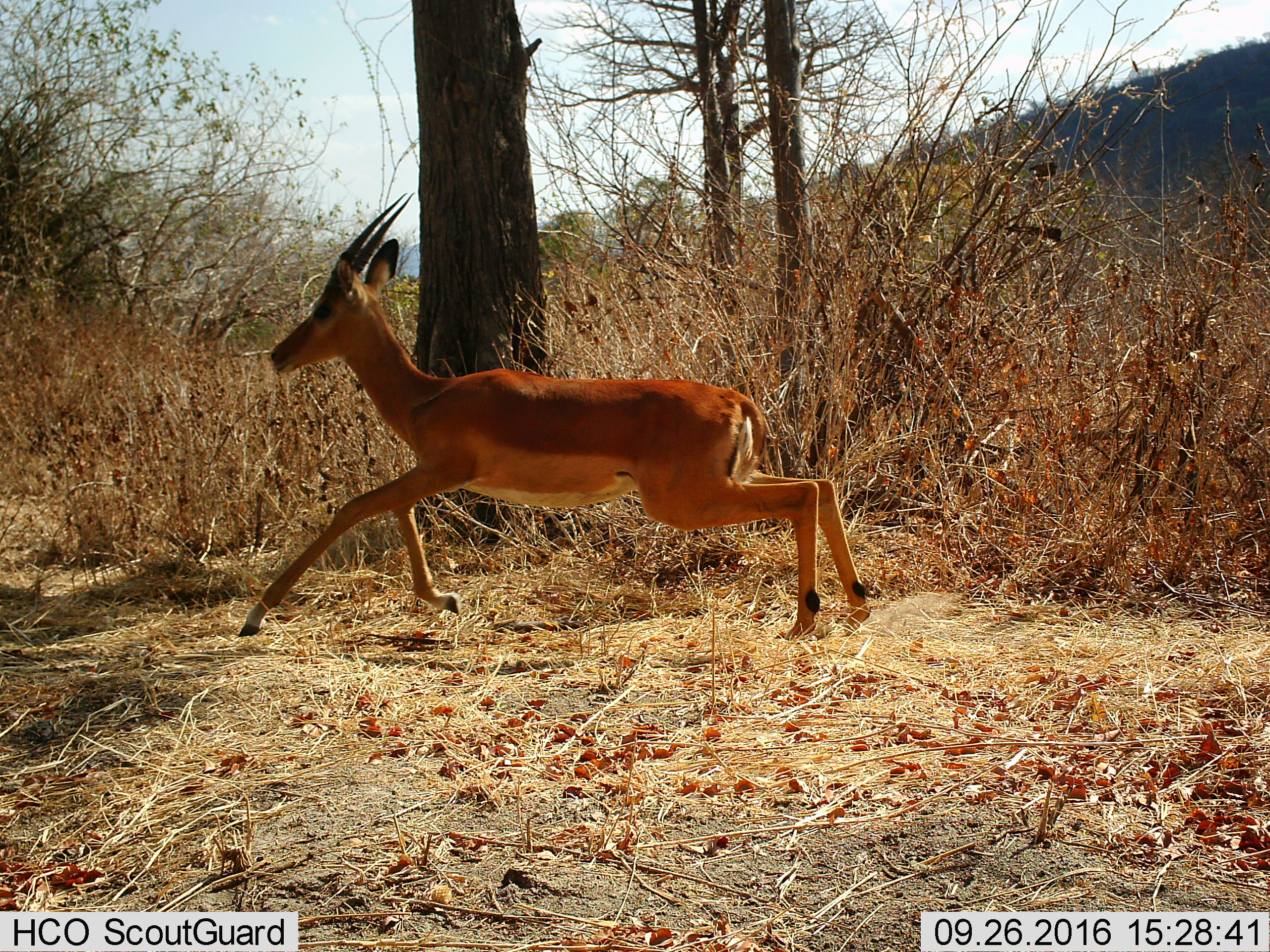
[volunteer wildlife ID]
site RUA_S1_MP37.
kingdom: Animalia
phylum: Chordata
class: Mammalia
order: Artiodactyla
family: Bovidae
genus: Aepyceros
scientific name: Aepyceros melampus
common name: impala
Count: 1.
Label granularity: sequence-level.